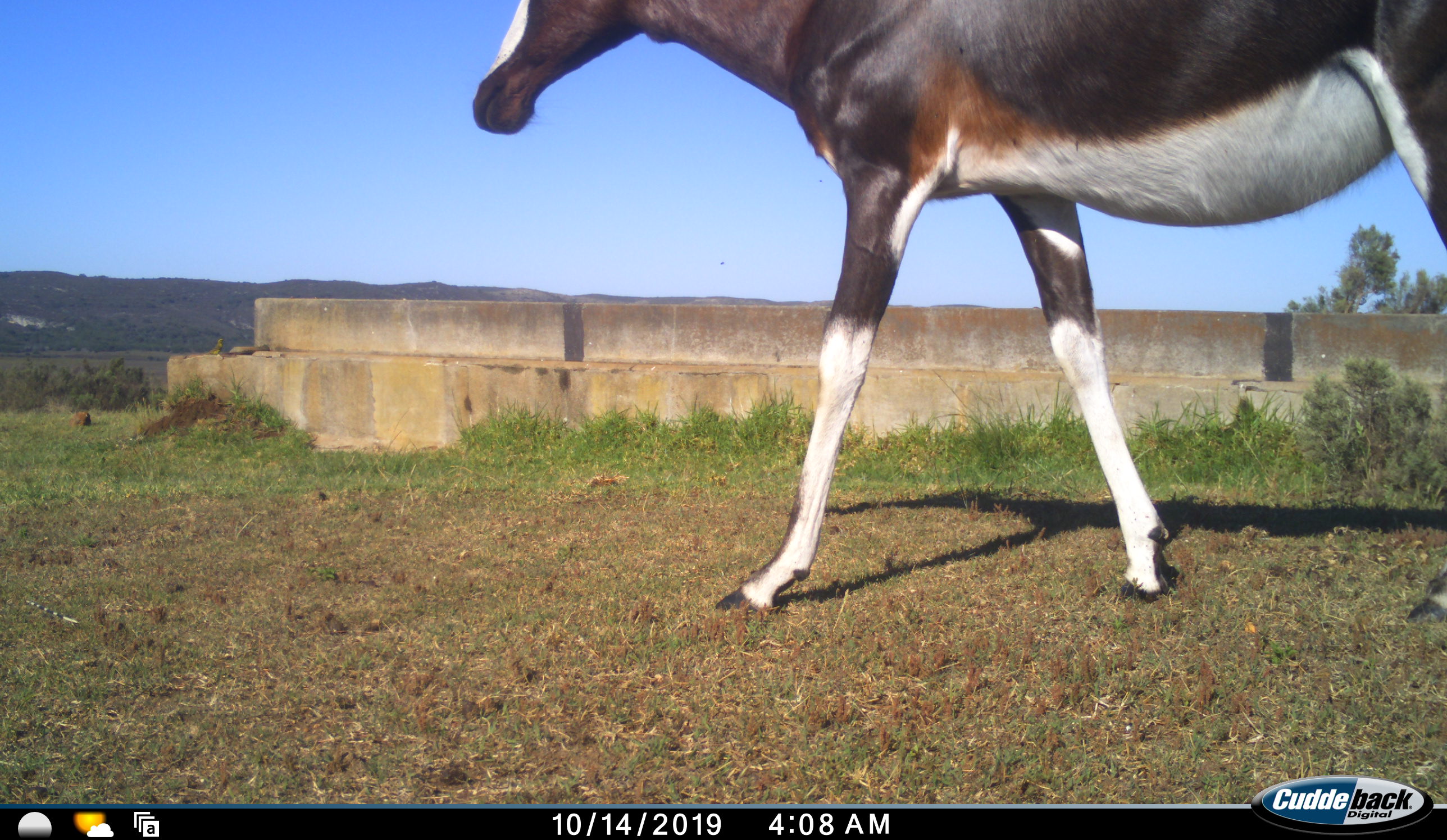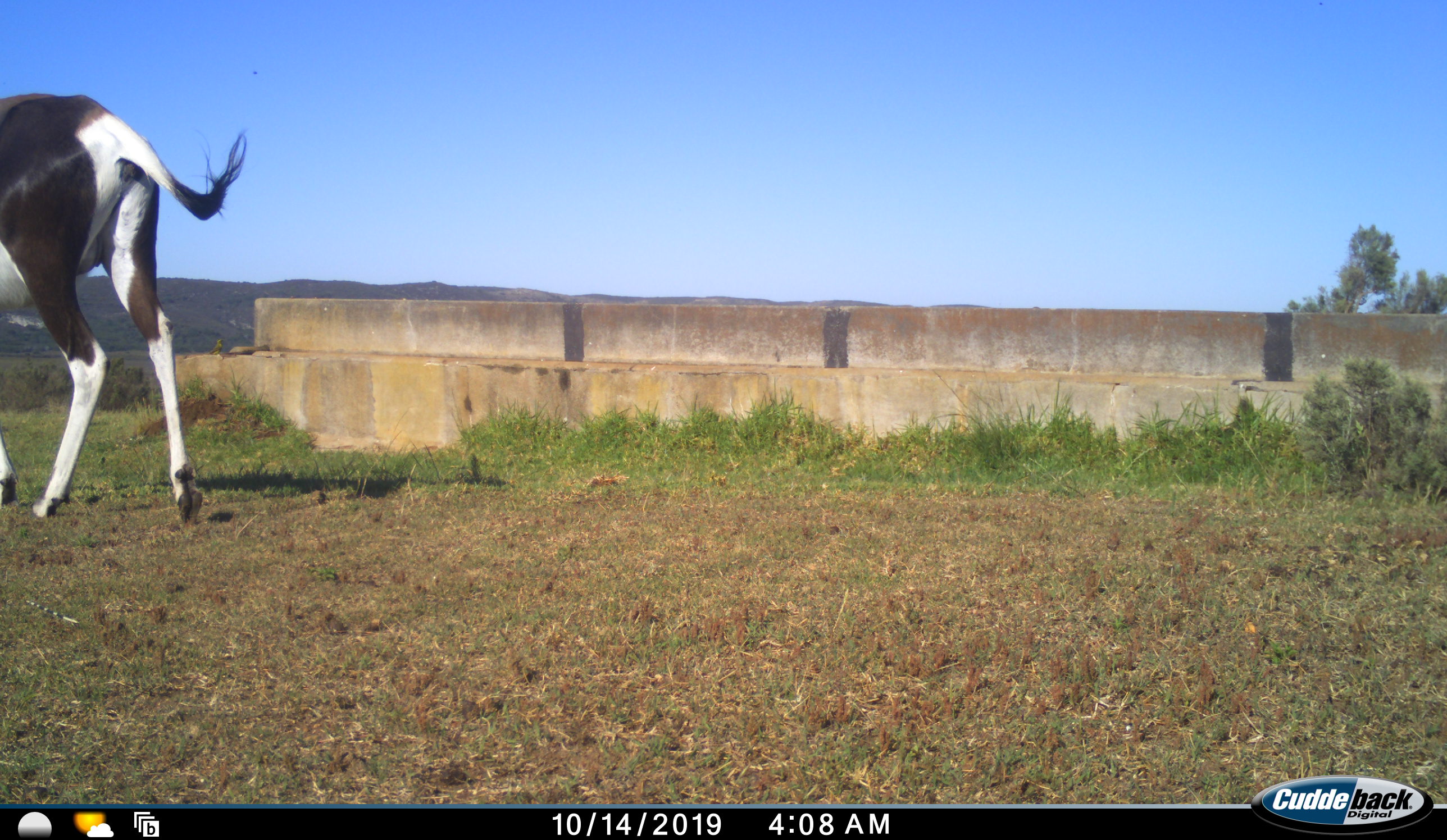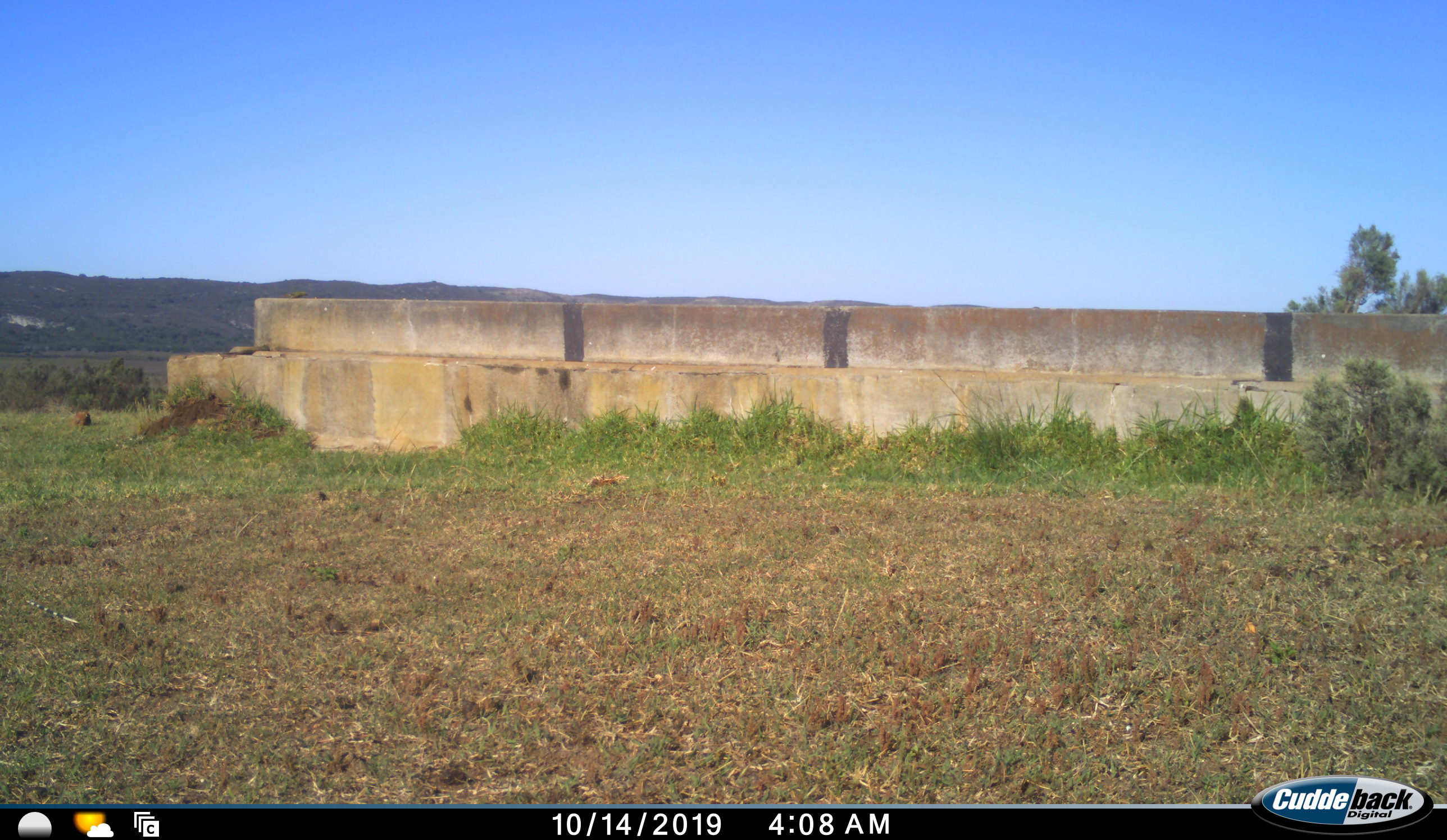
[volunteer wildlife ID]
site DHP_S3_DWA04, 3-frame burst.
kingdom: Animalia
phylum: Chordata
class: Mammalia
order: Artiodactyla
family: Bovidae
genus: Damaliscus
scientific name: Damaliscus pygargus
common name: bontebok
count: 1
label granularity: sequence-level